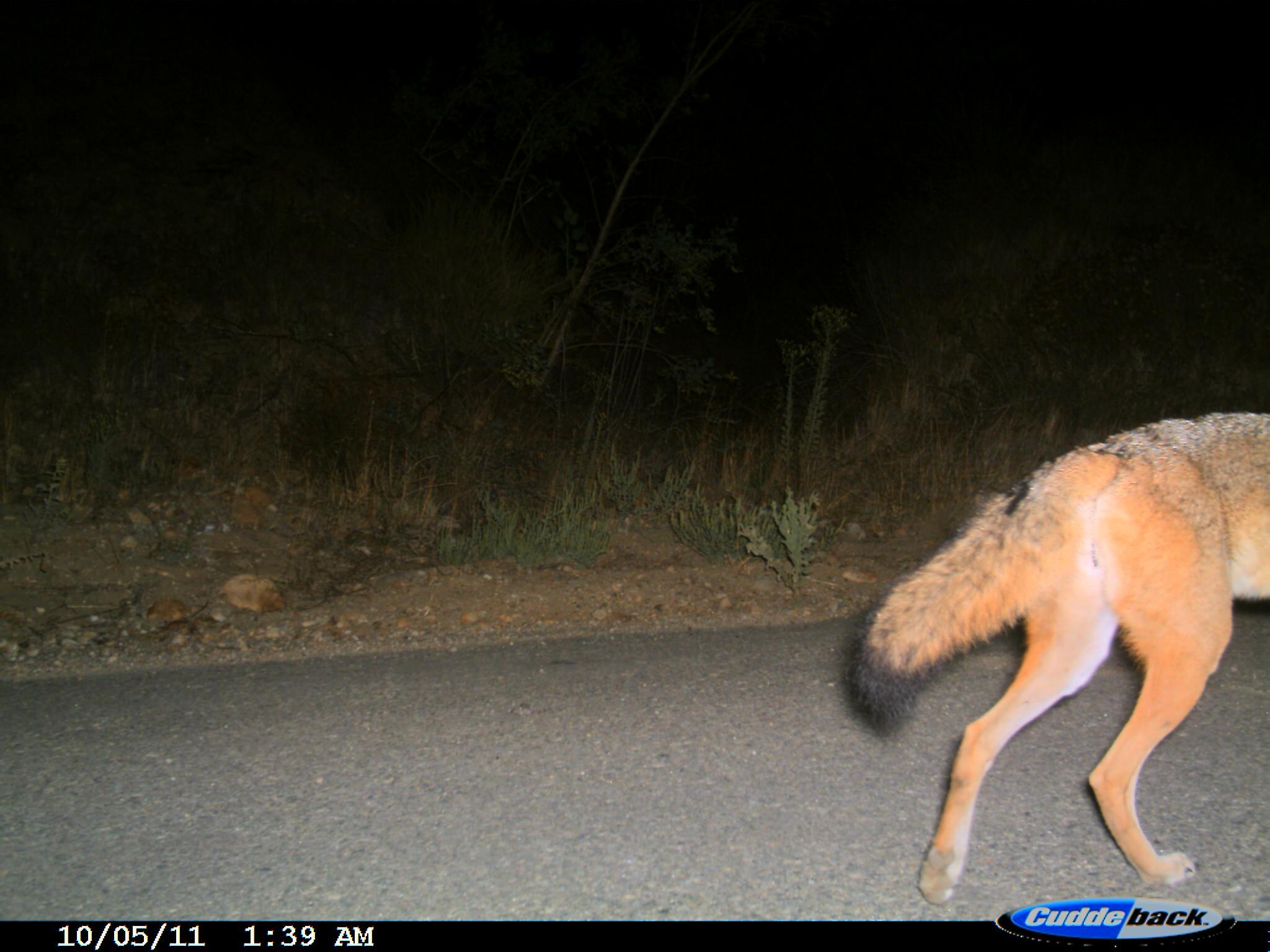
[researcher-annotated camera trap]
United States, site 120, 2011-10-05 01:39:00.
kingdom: Animalia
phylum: Chordata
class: Mammalia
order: Carnivora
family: Canidae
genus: Canis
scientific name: Canis latrans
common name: coyote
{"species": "coyote (Canis latrans)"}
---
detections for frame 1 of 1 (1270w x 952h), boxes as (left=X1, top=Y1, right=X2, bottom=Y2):
coyote: (left=837, top=413, right=1267, bottom=912)